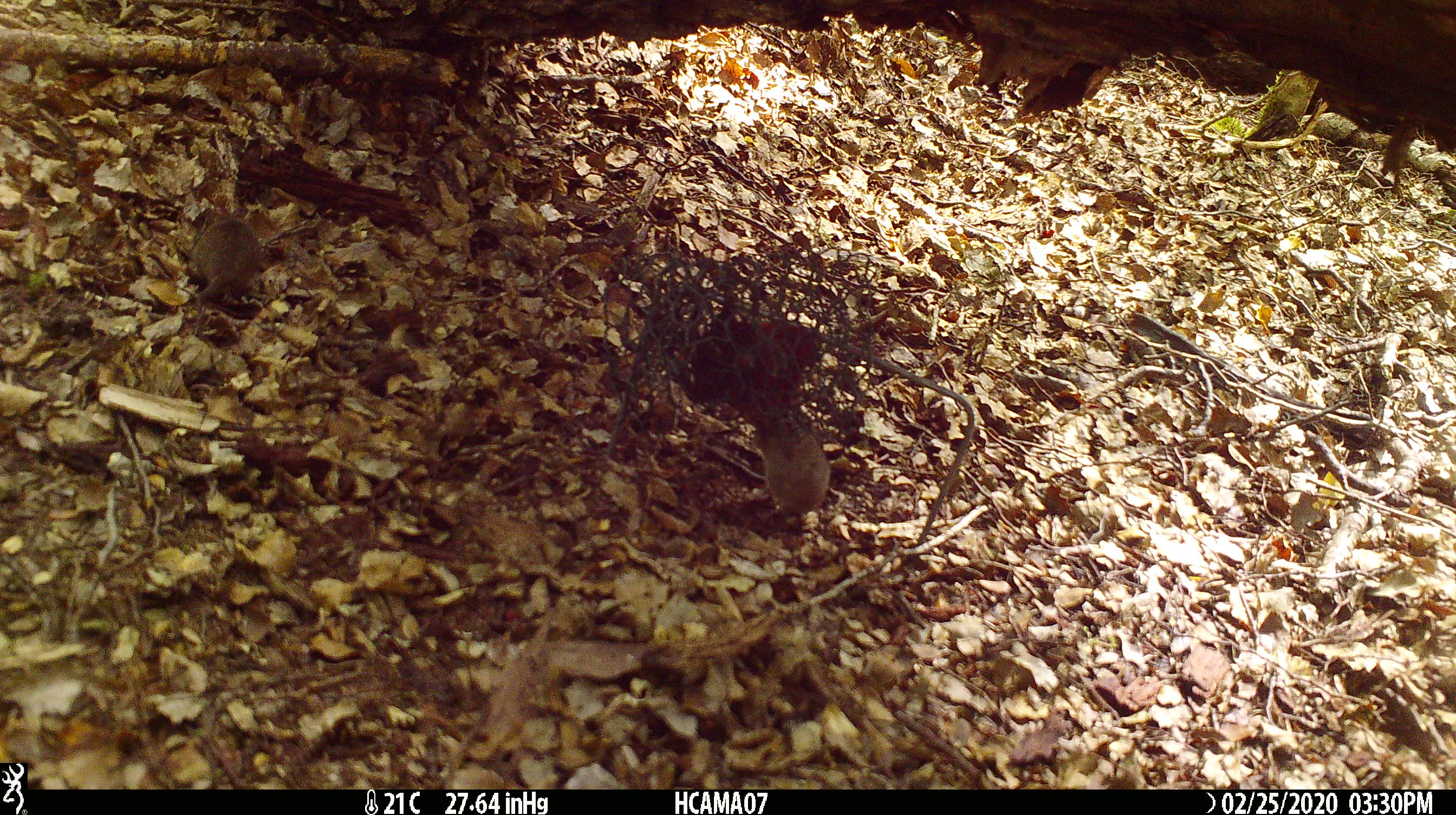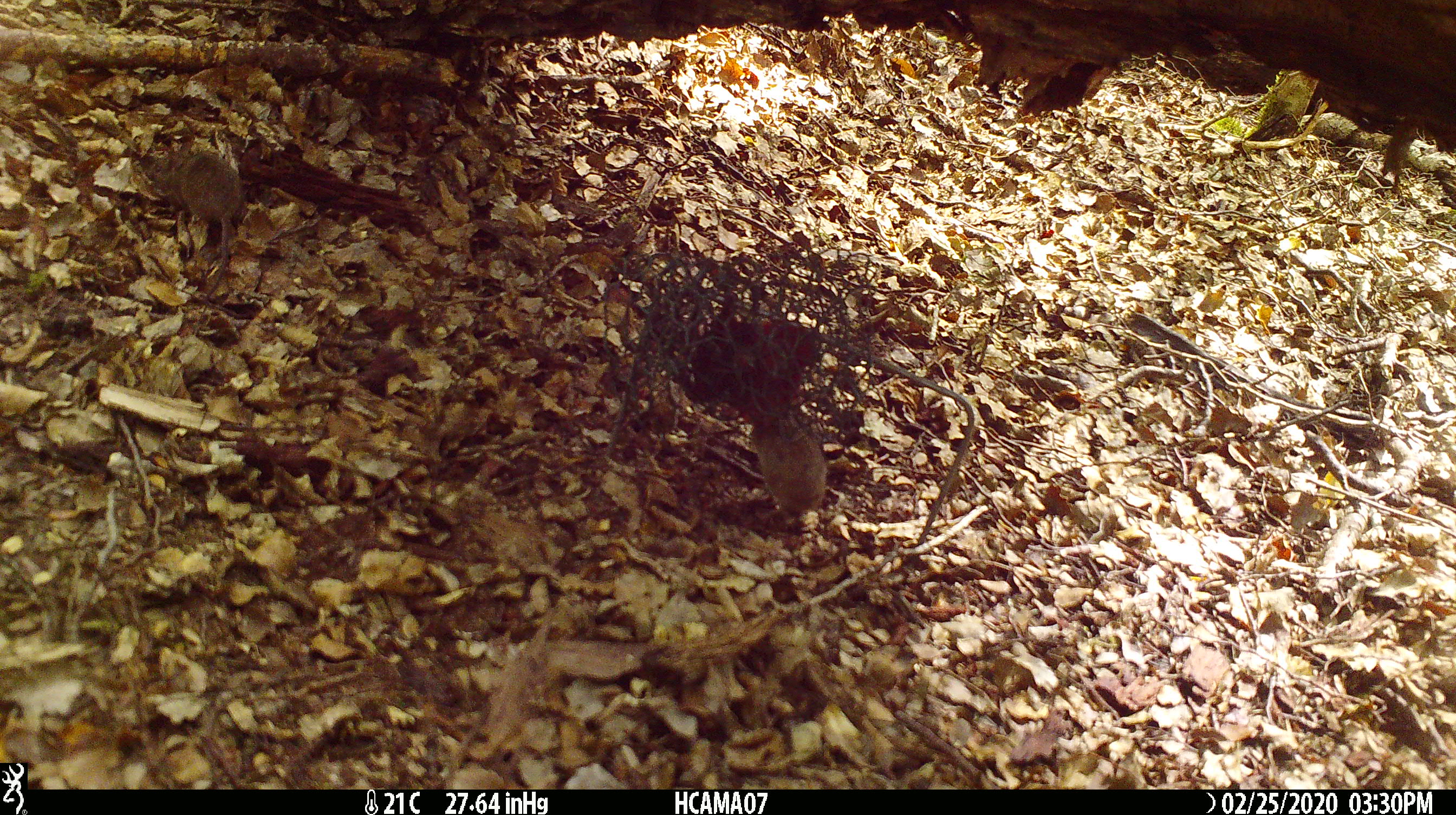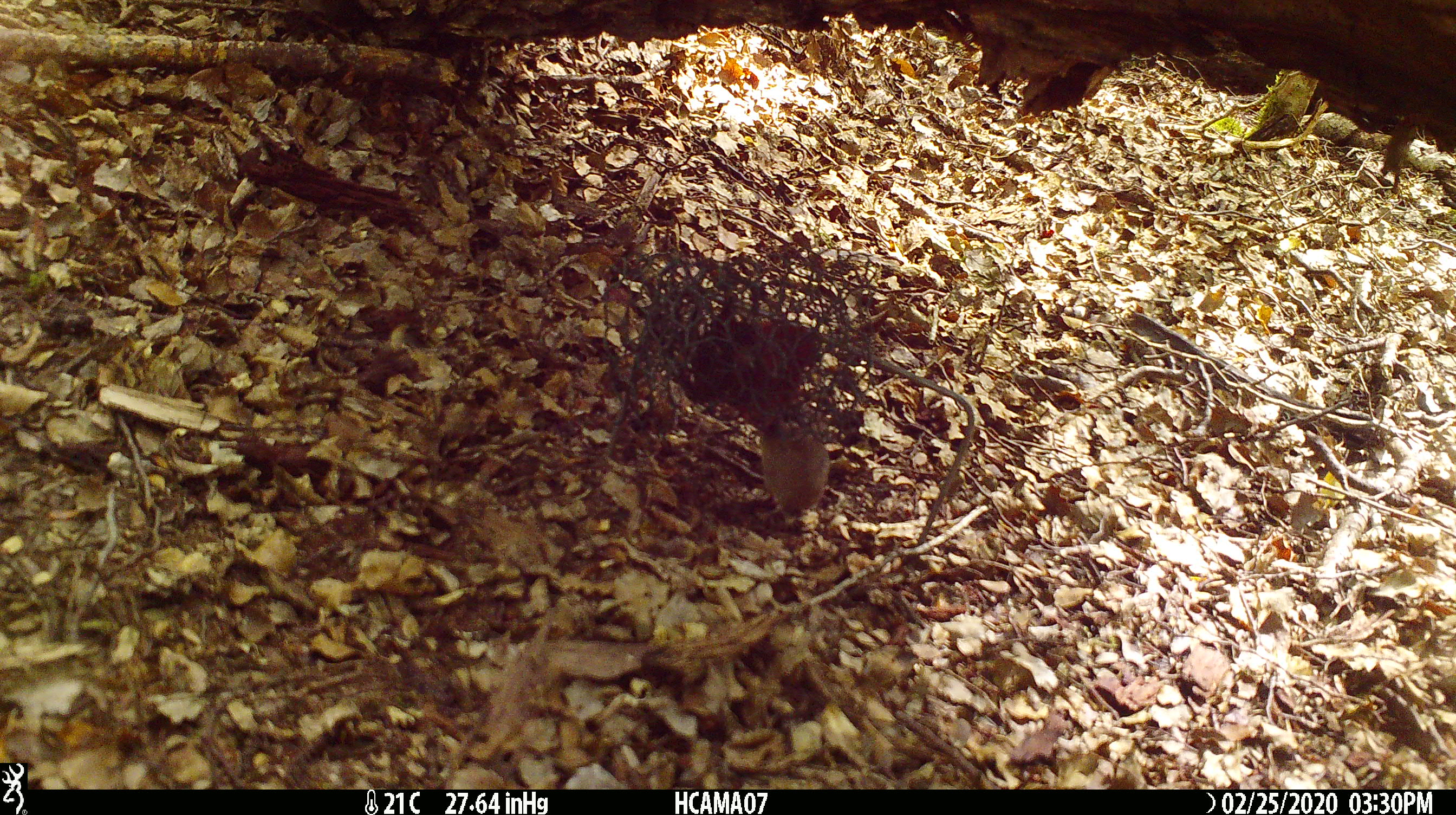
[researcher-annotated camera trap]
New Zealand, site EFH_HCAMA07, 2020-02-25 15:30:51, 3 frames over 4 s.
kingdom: Animalia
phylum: Chordata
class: Mammalia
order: Rodentia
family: Muridae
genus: Mus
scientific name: Mus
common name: mouse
Mouse (Mus).